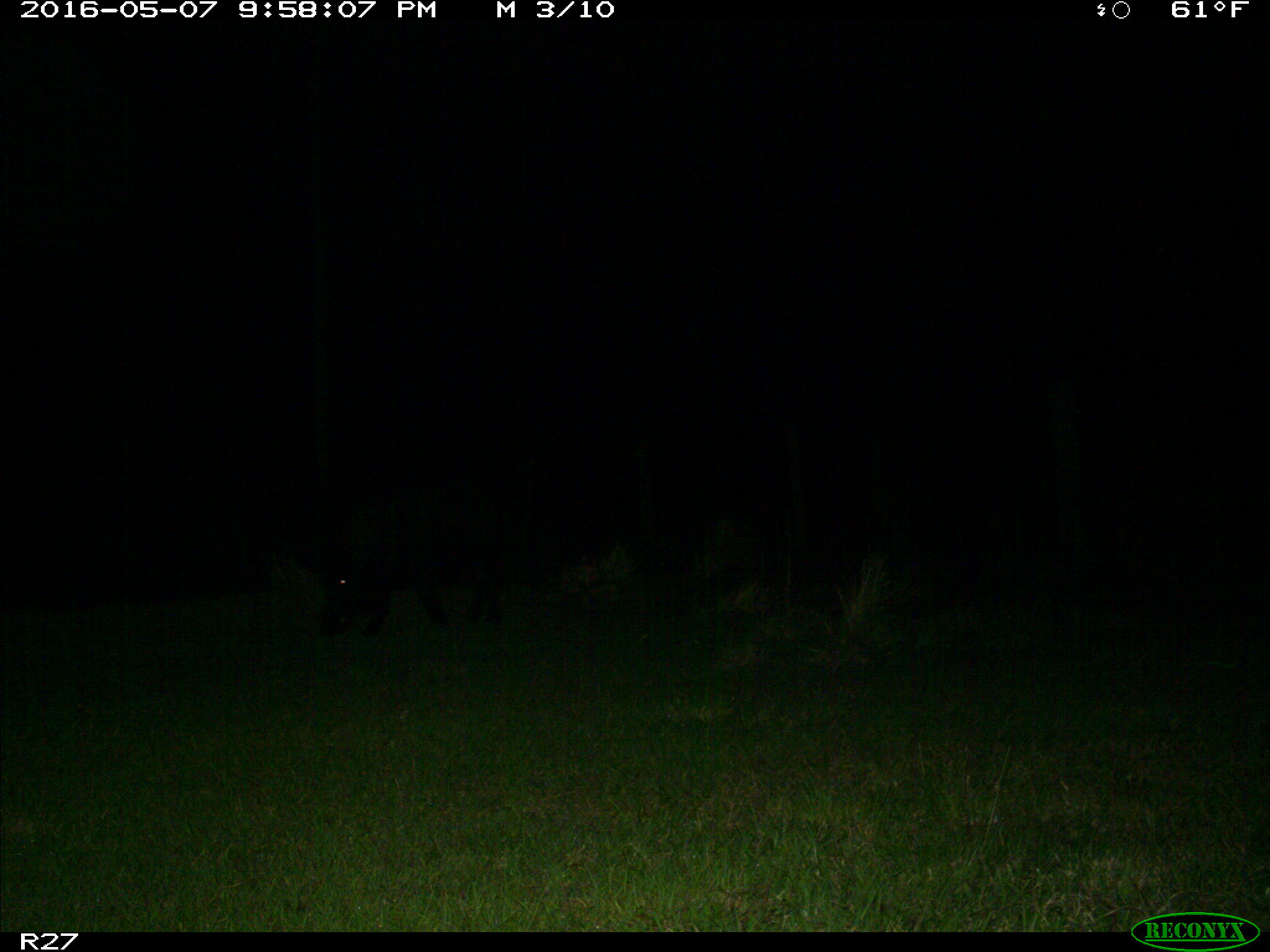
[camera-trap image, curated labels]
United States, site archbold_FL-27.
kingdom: Animalia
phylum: Chordata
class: Mammalia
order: Artiodactyla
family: Suidae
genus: Sus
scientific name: Sus scrofa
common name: wild boar